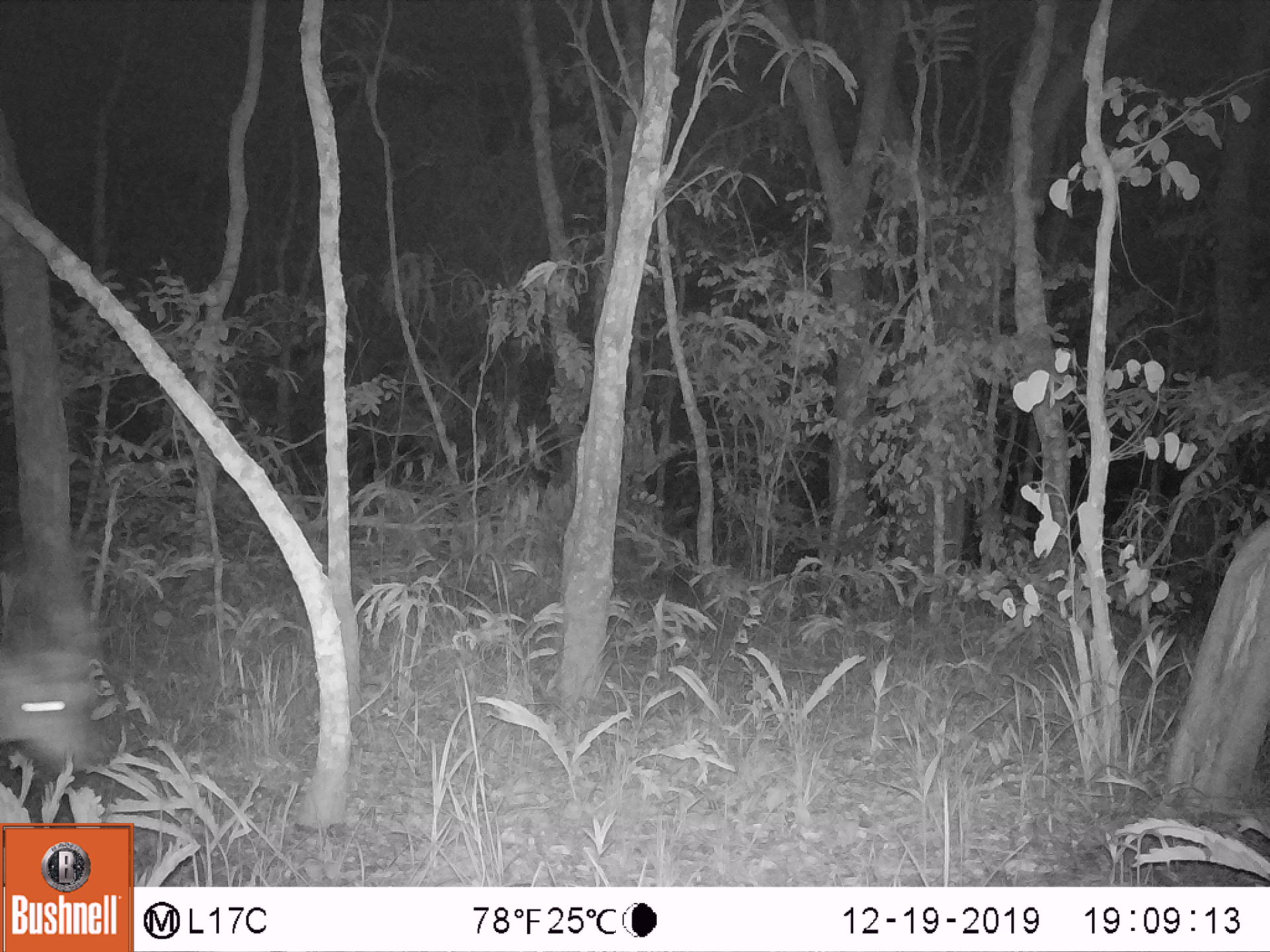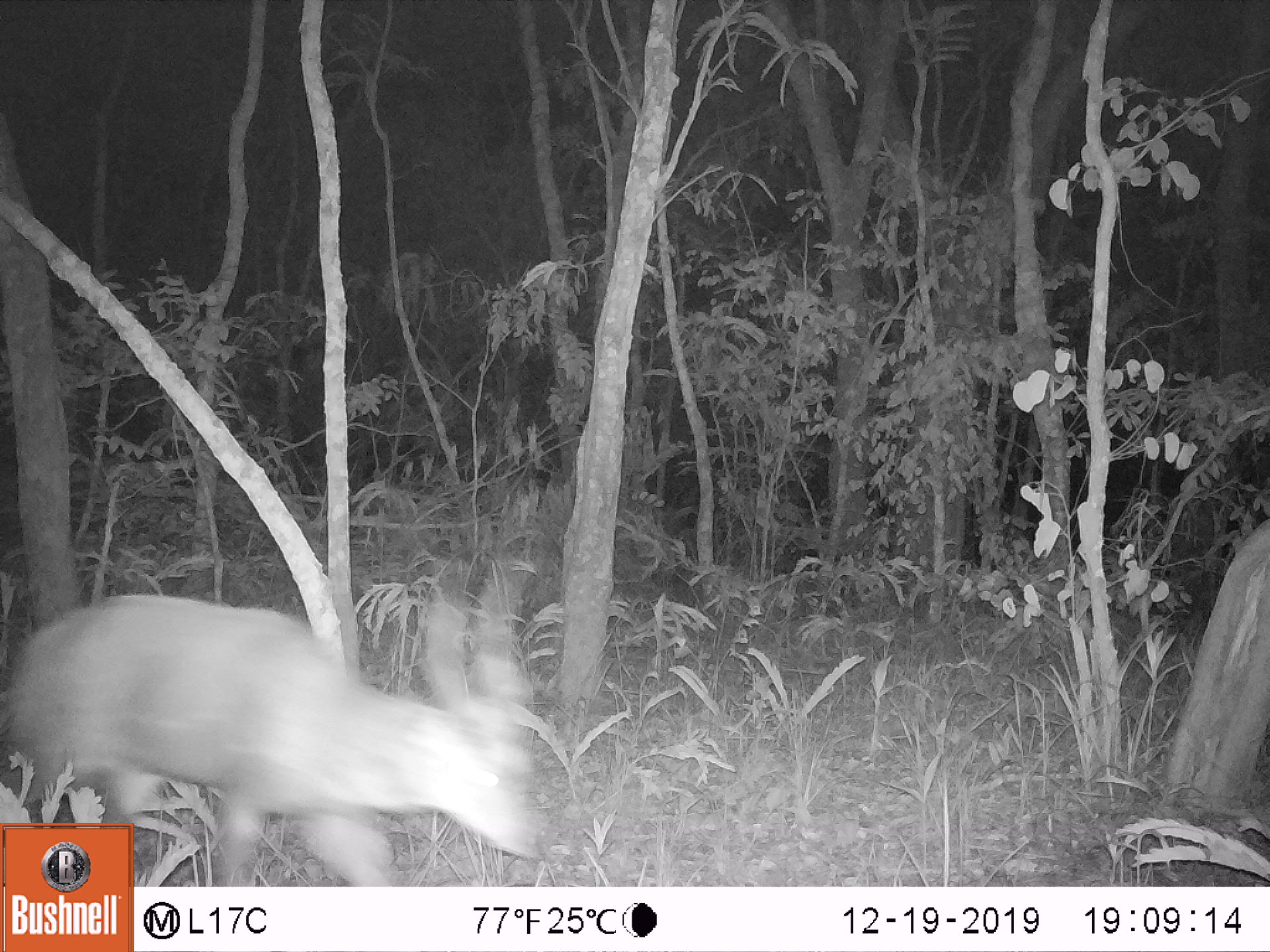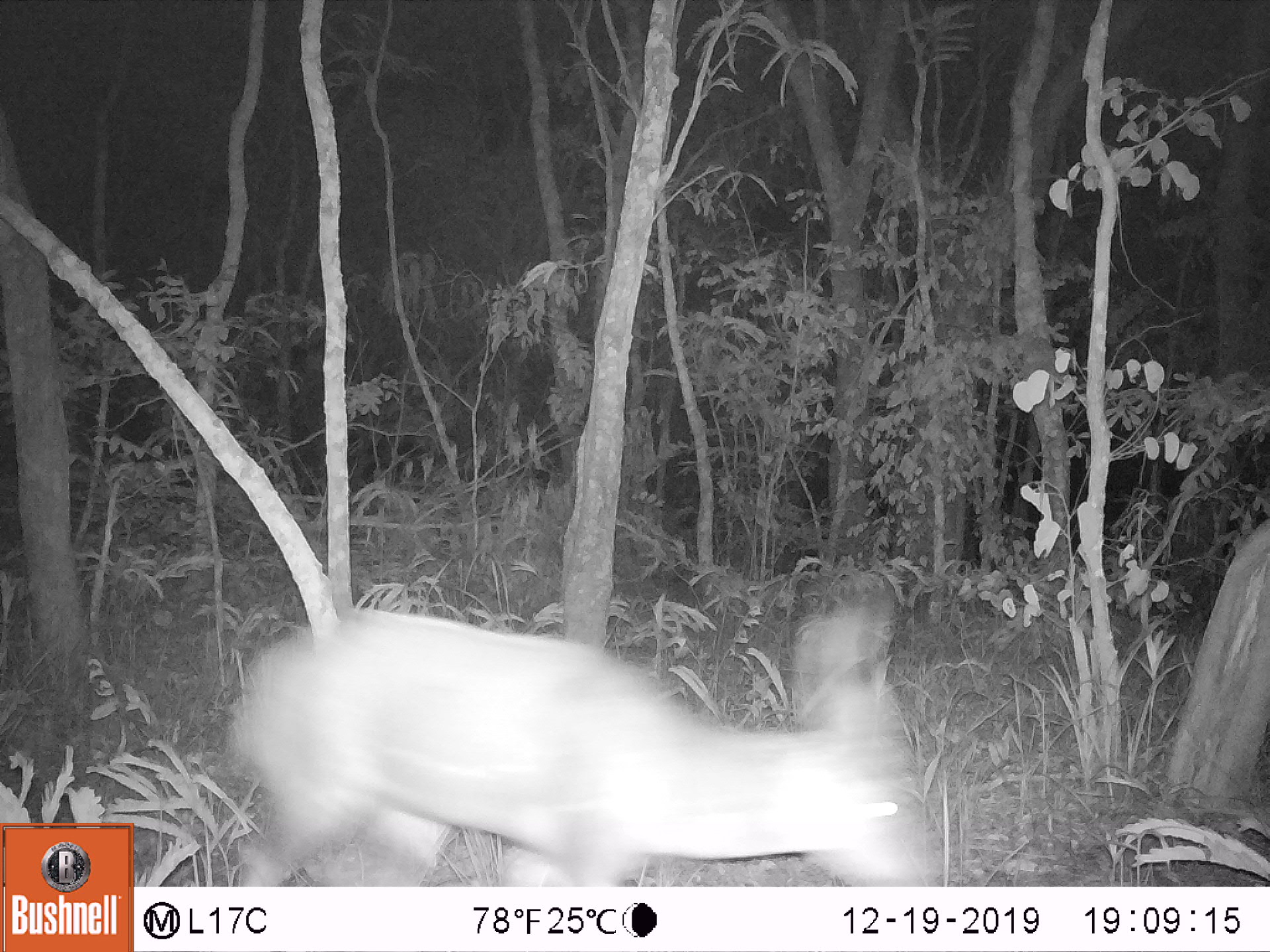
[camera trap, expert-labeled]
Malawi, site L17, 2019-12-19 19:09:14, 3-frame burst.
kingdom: Animalia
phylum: Chordata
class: Mammalia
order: Artiodactyla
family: Bovidae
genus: Tragelaphus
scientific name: Tragelaphus sylvaticus sylvaticus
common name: cape bushbuck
Cape bushbuck (Tragelaphus sylvaticus sylvaticus), count 1.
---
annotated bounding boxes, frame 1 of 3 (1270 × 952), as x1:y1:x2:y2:
cape bushbuck: 3:545:104:779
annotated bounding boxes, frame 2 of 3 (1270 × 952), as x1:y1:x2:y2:
cape bushbuck: 0:558:541:819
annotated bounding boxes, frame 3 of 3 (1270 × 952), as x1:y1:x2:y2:
cape bushbuck: 224:601:936:883